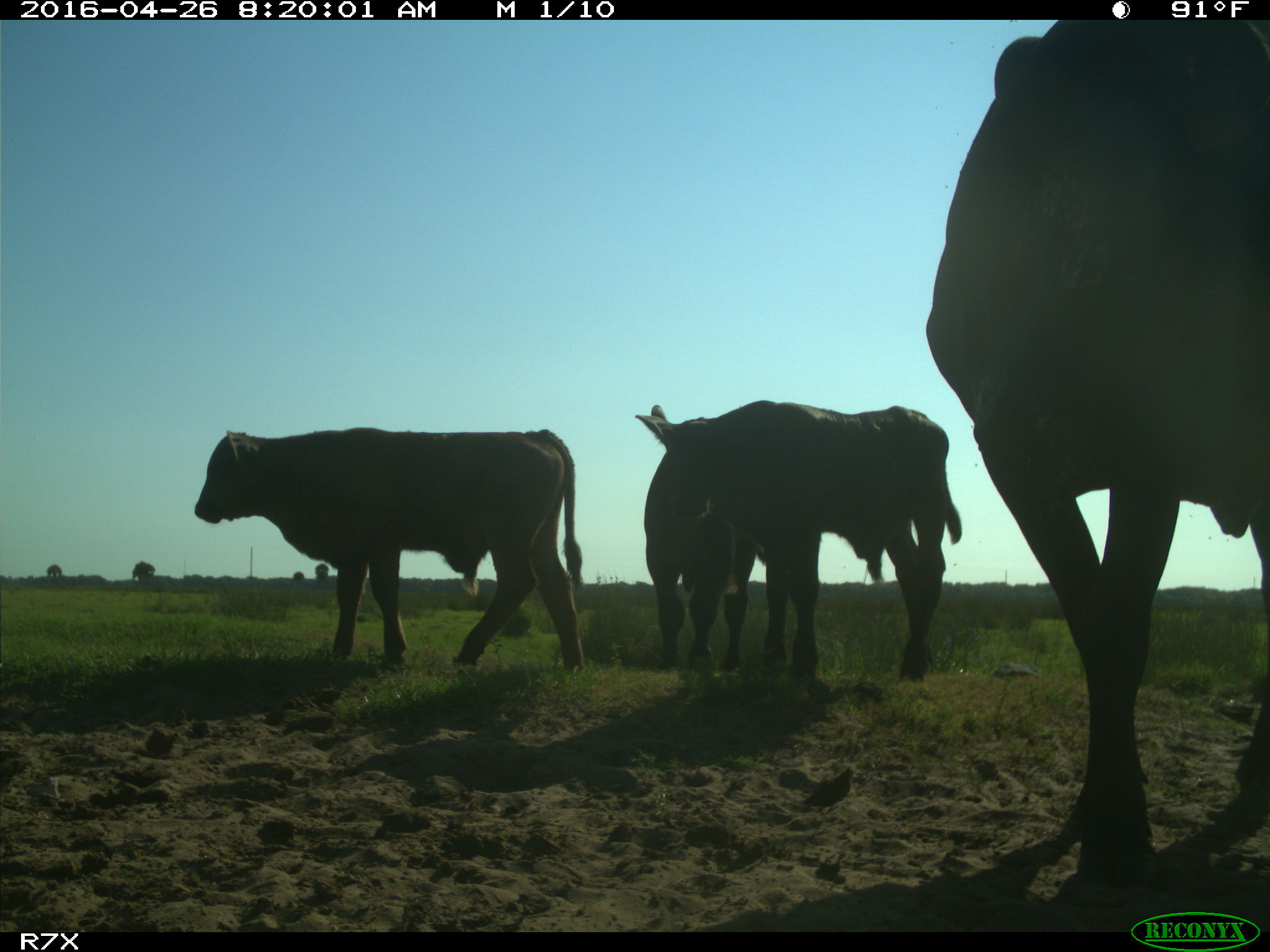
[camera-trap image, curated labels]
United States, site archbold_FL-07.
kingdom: Animalia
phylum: Chordata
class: Mammalia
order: Artiodactyla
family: Bovidae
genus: Bos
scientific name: Bos taurus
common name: domestic cow